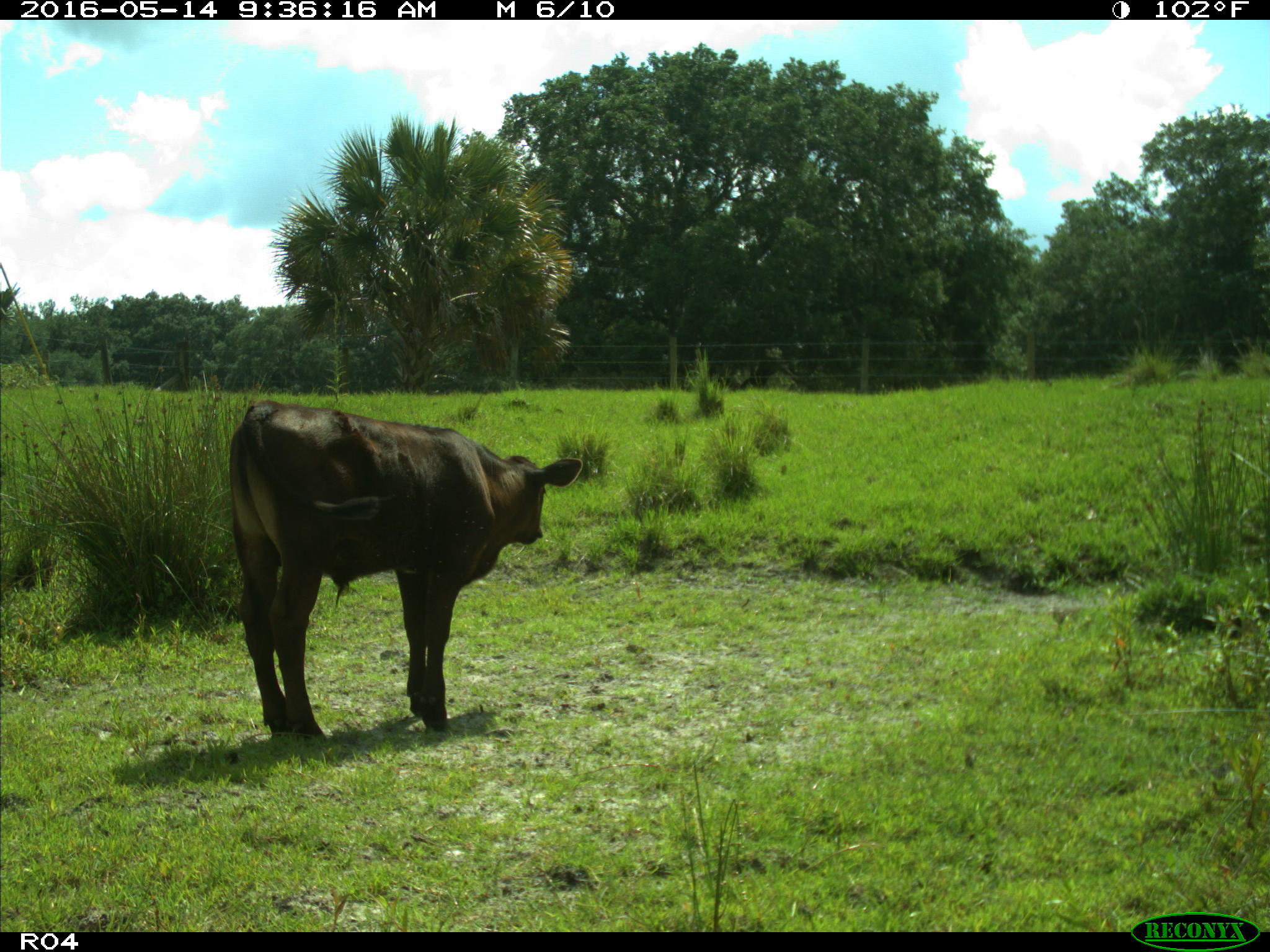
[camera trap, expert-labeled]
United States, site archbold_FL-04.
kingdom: Animalia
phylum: Chordata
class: Mammalia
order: Artiodactyla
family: Bovidae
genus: Bos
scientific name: Bos taurus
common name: domestic cow